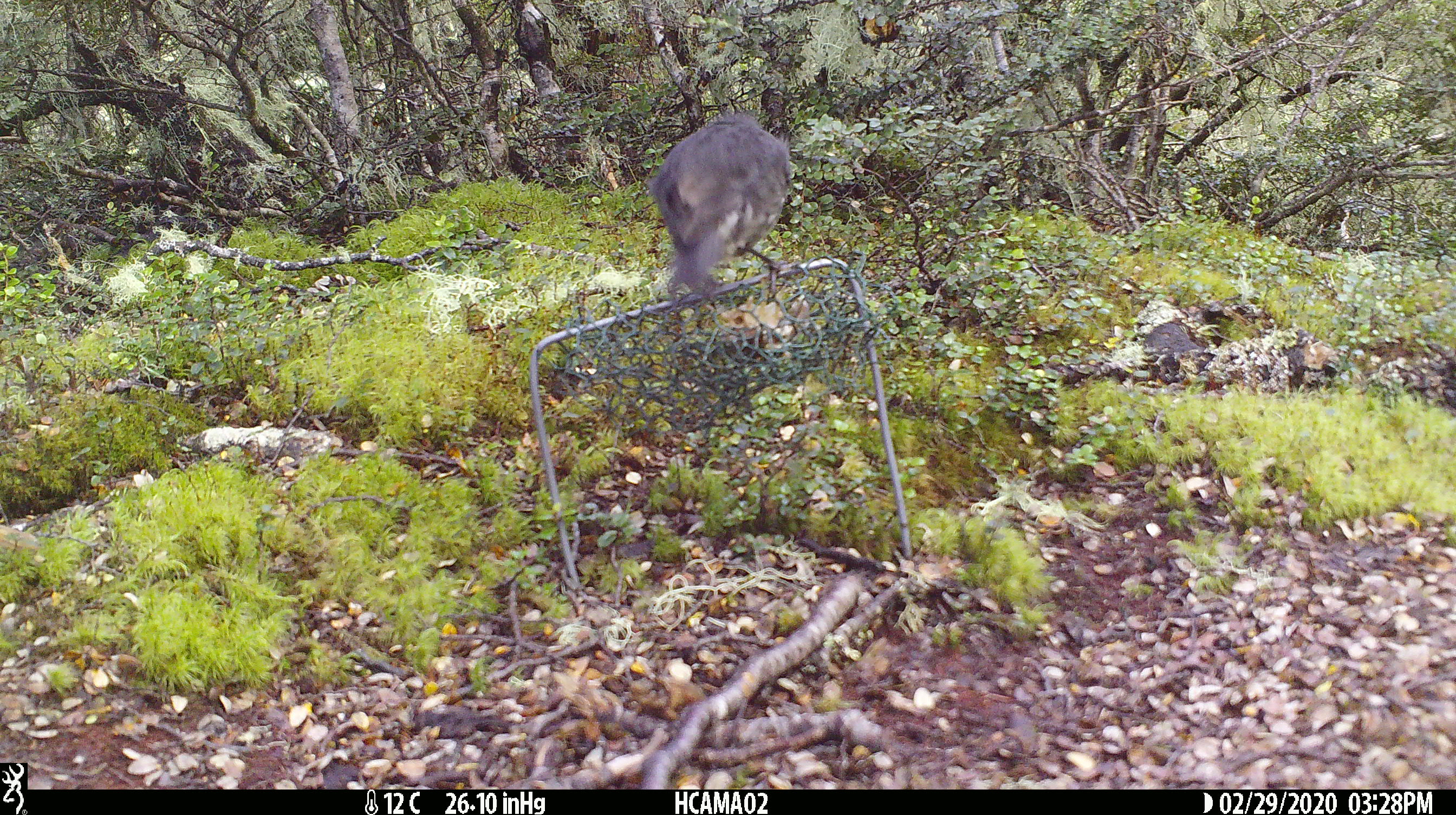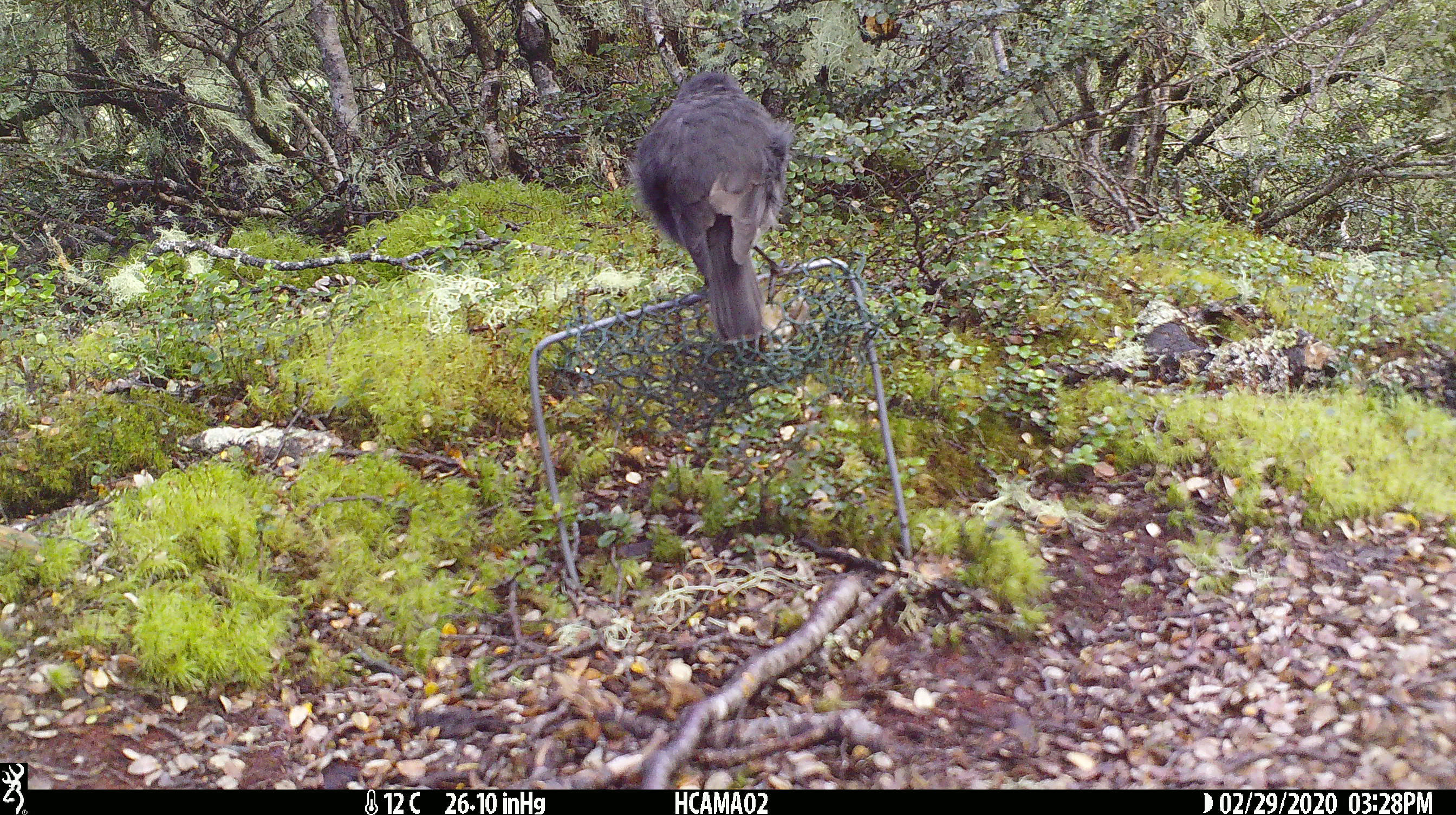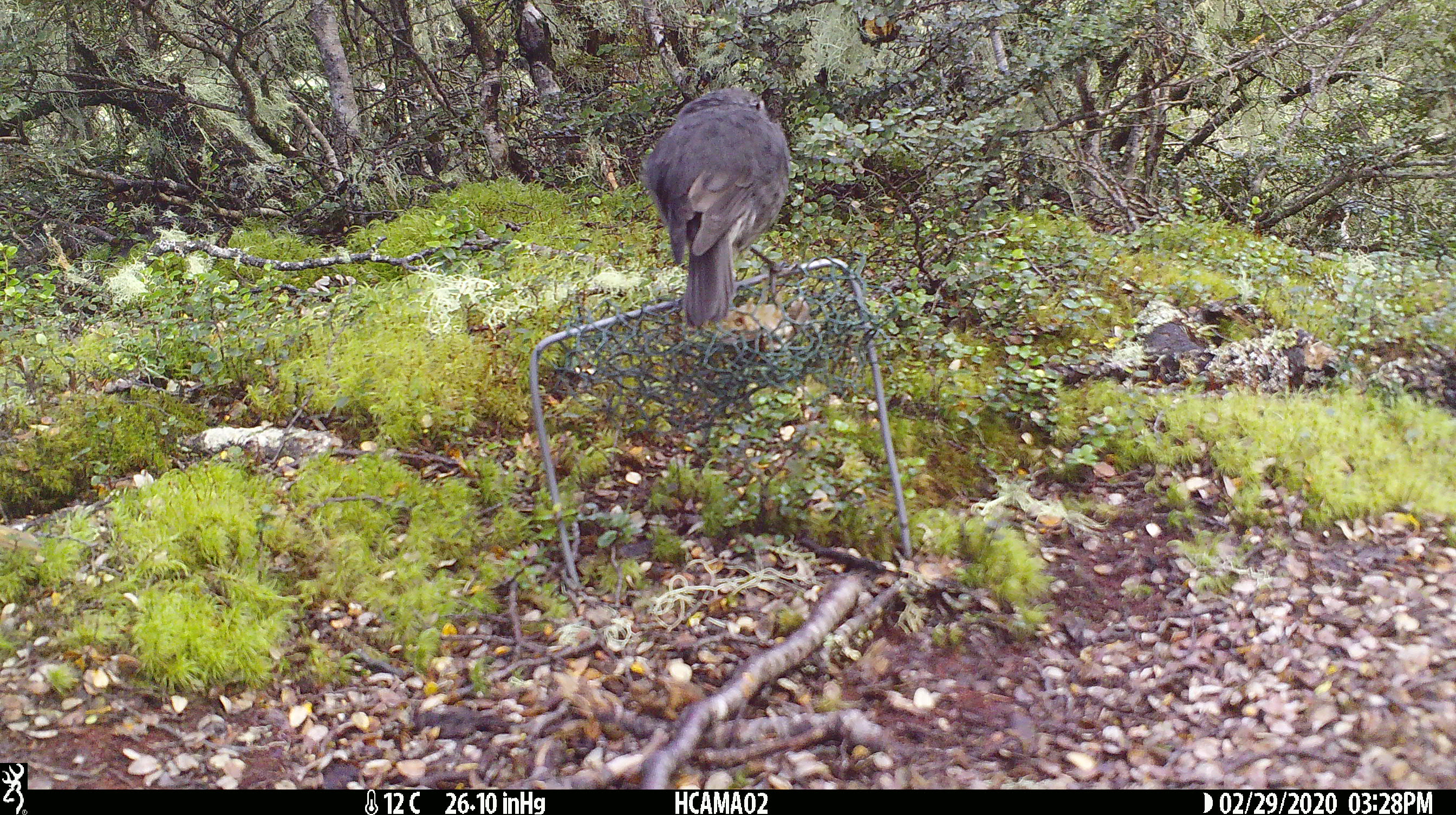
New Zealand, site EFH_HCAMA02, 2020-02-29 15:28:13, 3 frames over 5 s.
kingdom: Animalia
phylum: Chordata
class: Aves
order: Passeriformes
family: Petroicidae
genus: Petroica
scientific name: Petroica australis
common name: new zealand robin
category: robin